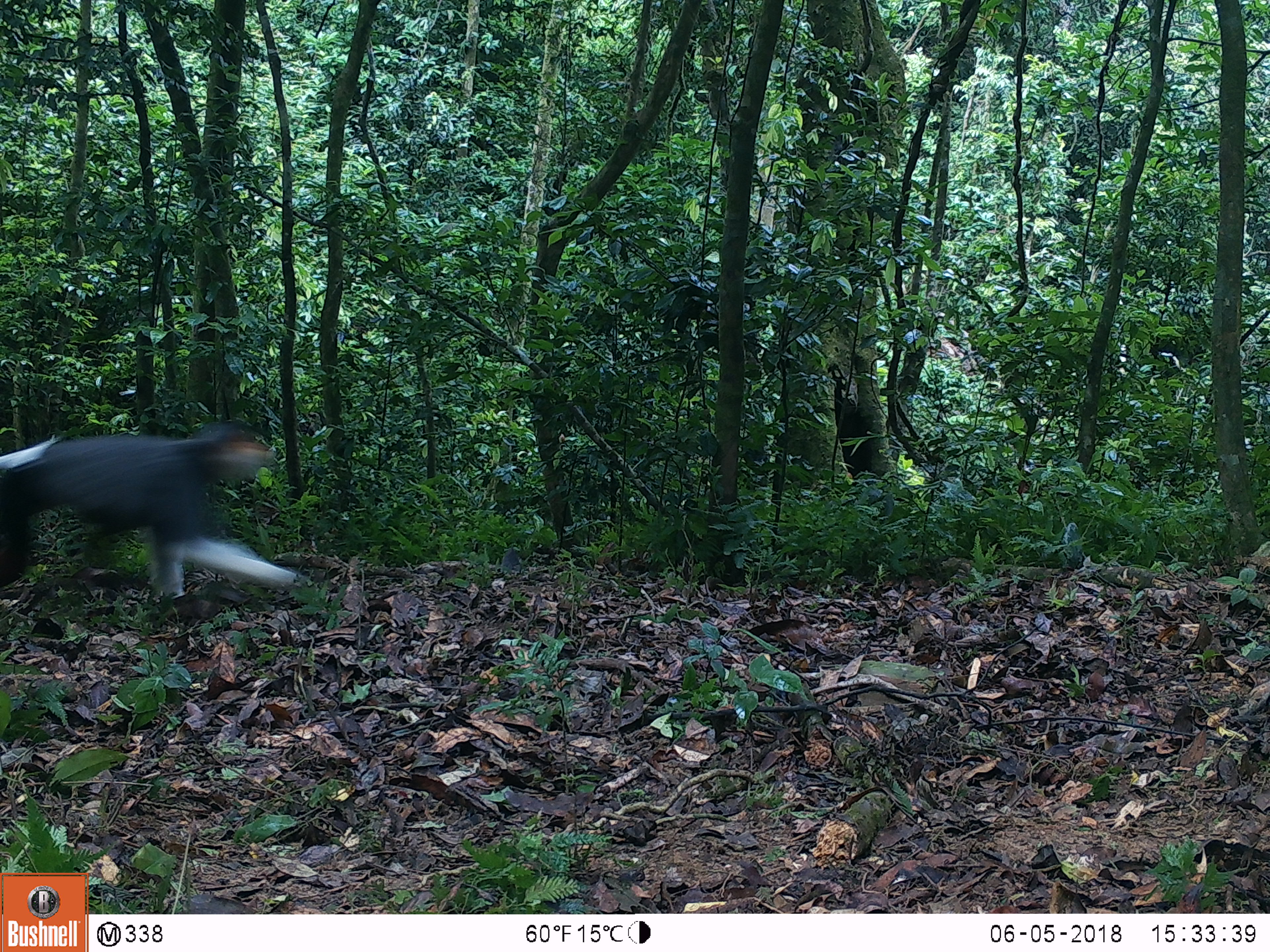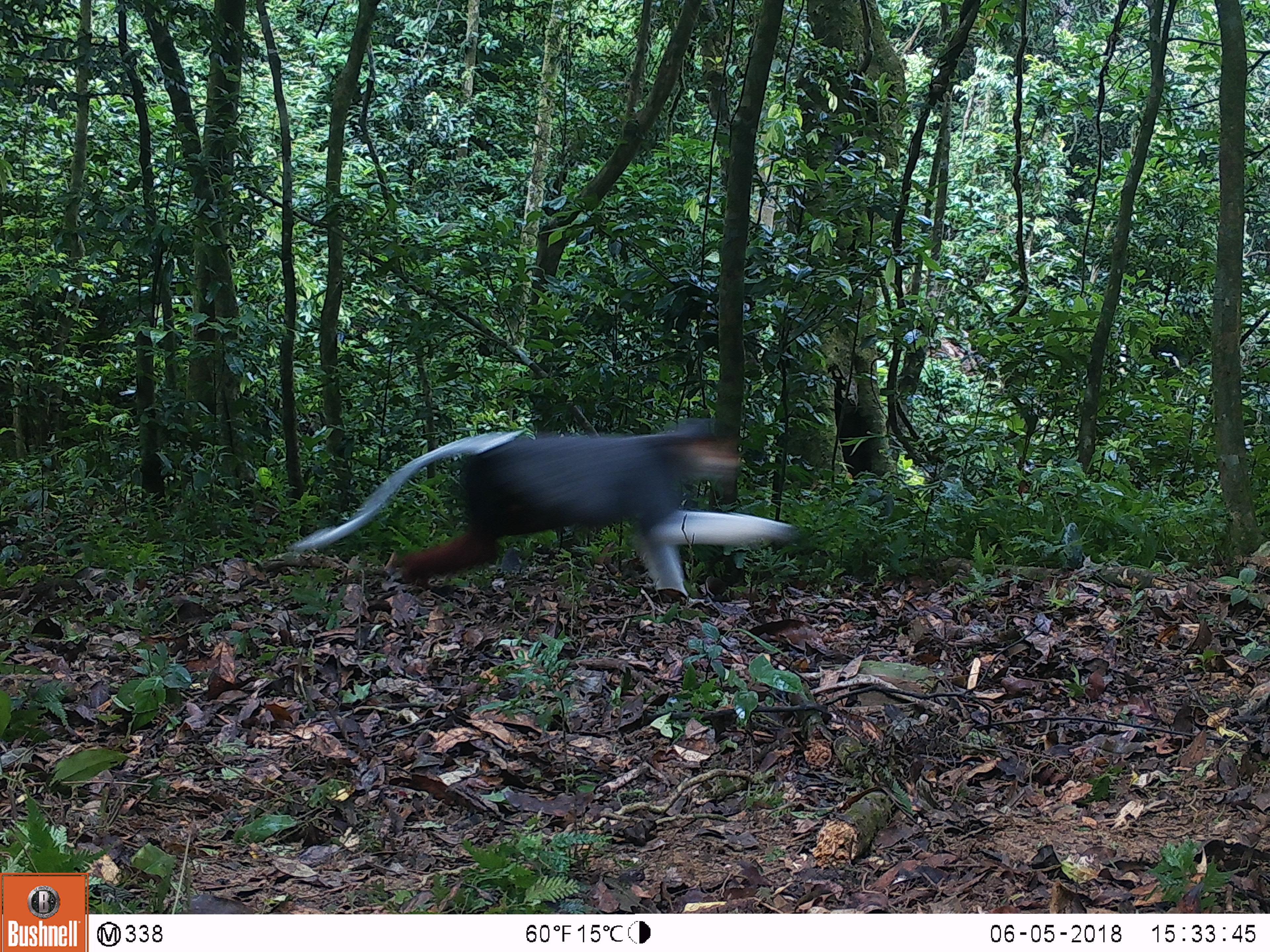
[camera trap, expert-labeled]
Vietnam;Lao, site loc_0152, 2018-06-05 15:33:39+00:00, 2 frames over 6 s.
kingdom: Animalia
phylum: Chordata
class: Mammalia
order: Primates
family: Cercopithecidae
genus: Pygathrix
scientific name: Pygathrix nemaeus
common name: red-shanked douc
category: red shanked douc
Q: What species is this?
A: Red shanked douc (red-shanked douc) (Pygathrix nemaeus).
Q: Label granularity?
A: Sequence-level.